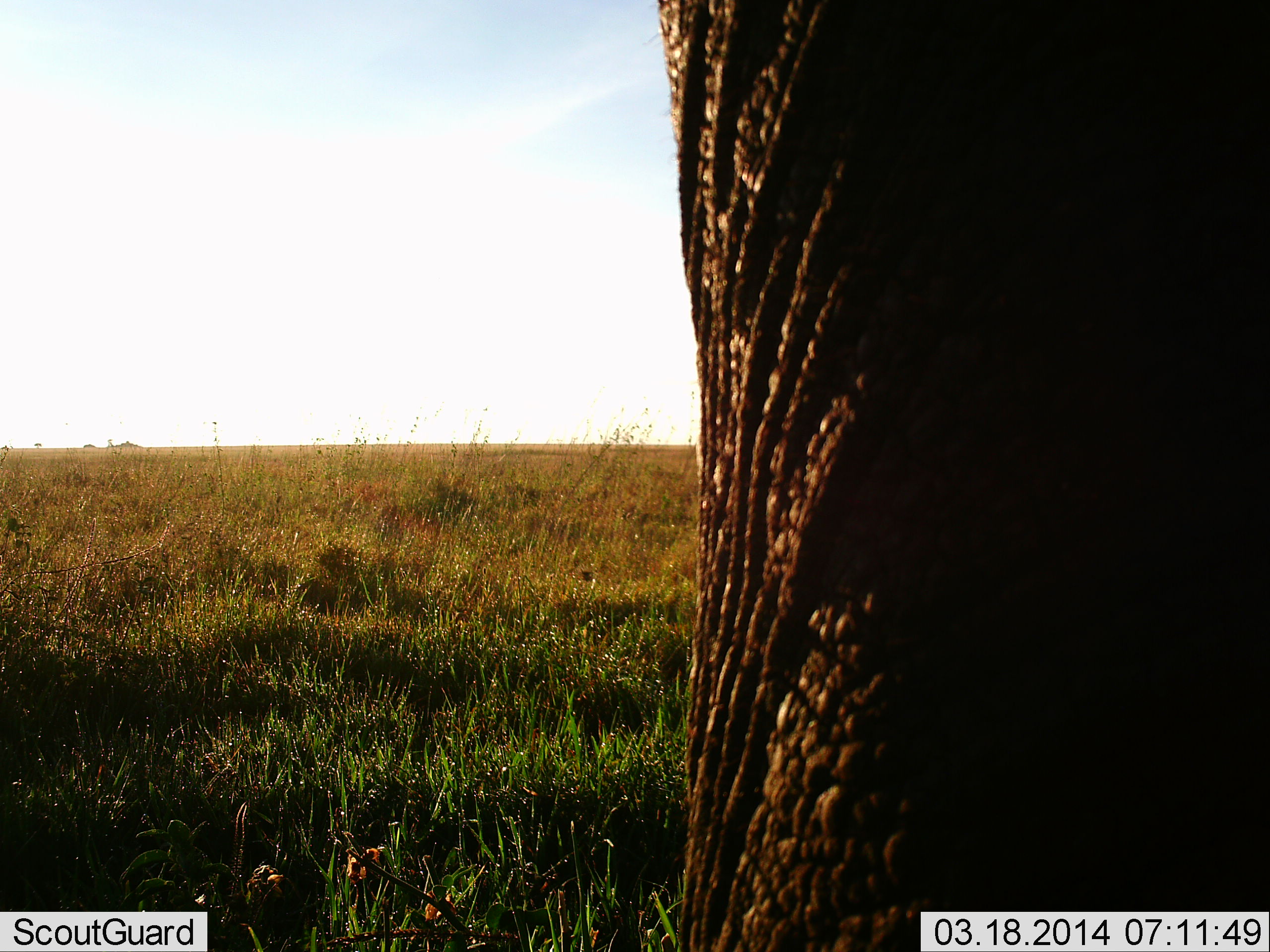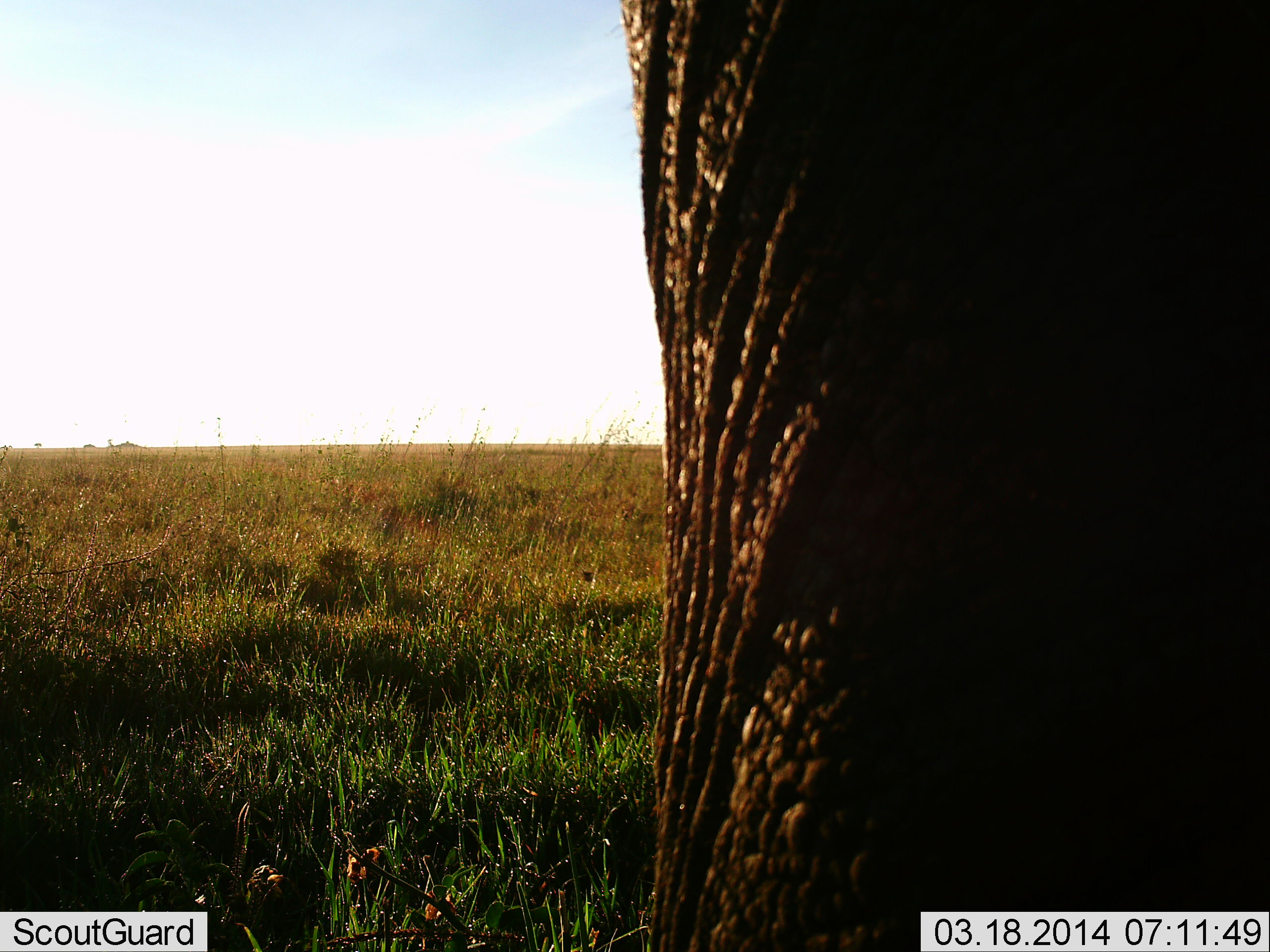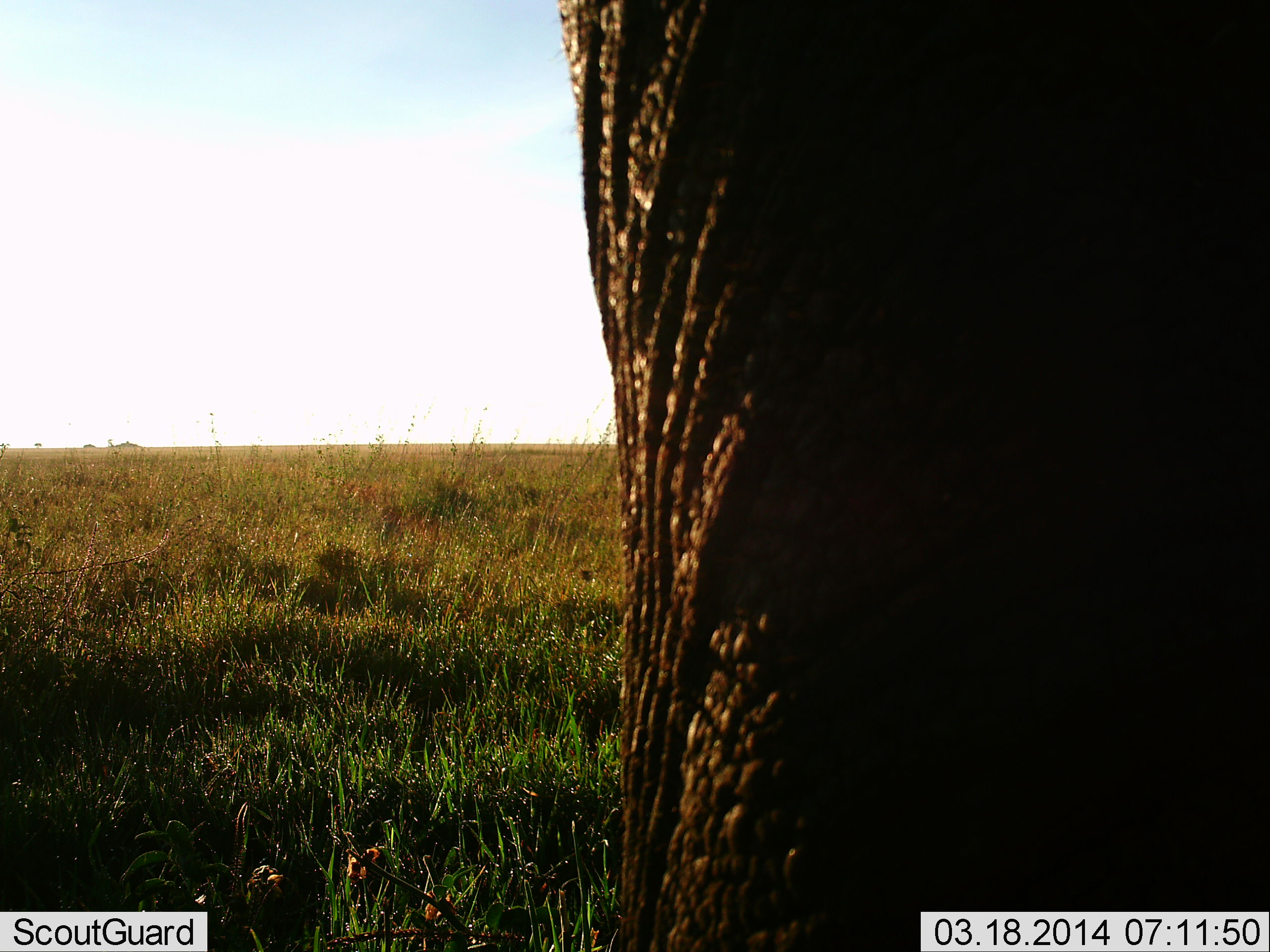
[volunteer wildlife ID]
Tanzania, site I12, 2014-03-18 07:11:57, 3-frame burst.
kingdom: Animalia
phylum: Chordata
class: Mammalia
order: Proboscidea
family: Elephantidae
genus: Loxodonta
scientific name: Loxodonta africana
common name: african bush elephant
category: elephant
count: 1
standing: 80%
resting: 0%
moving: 20%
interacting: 0%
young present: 0%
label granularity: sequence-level